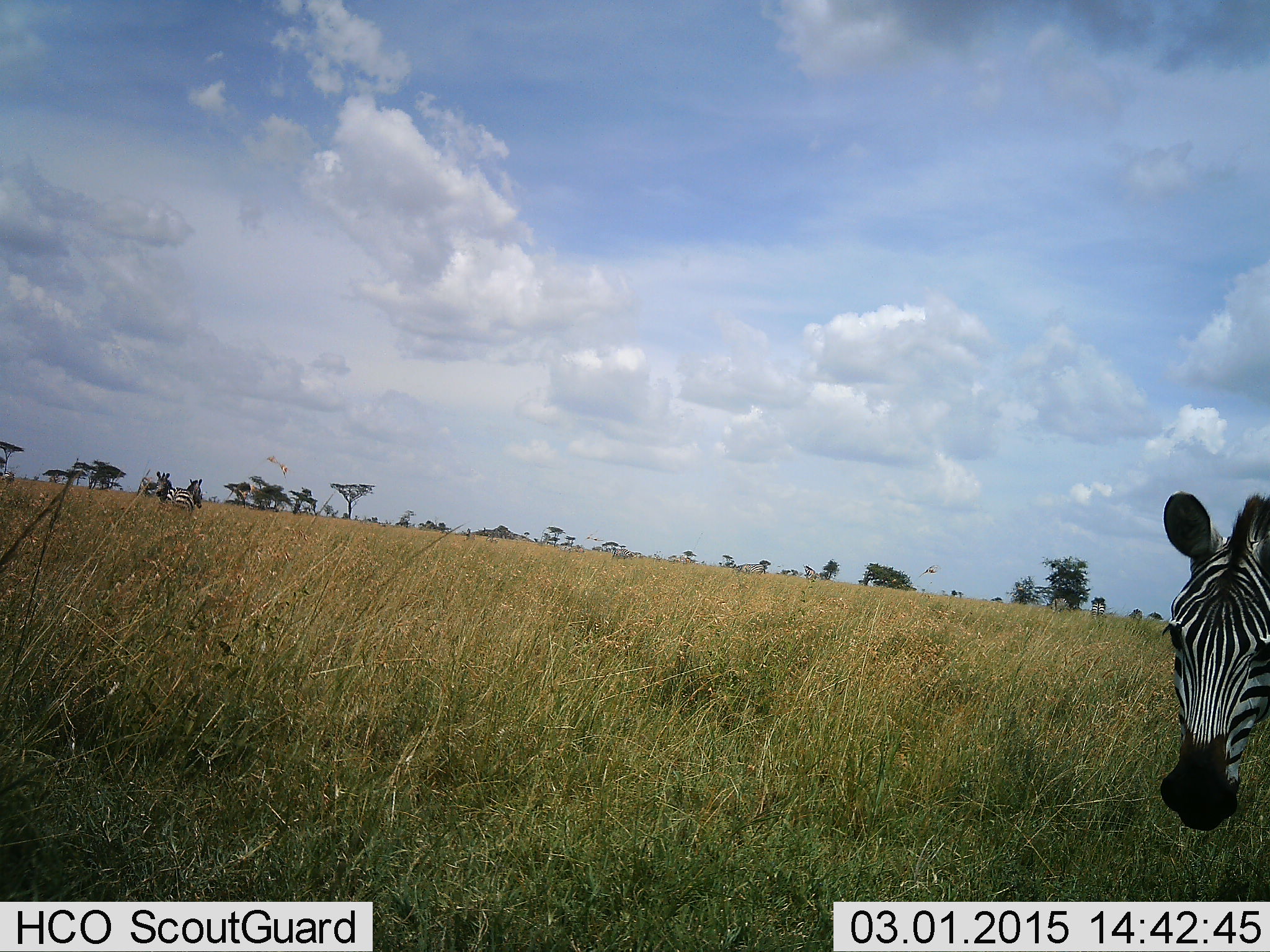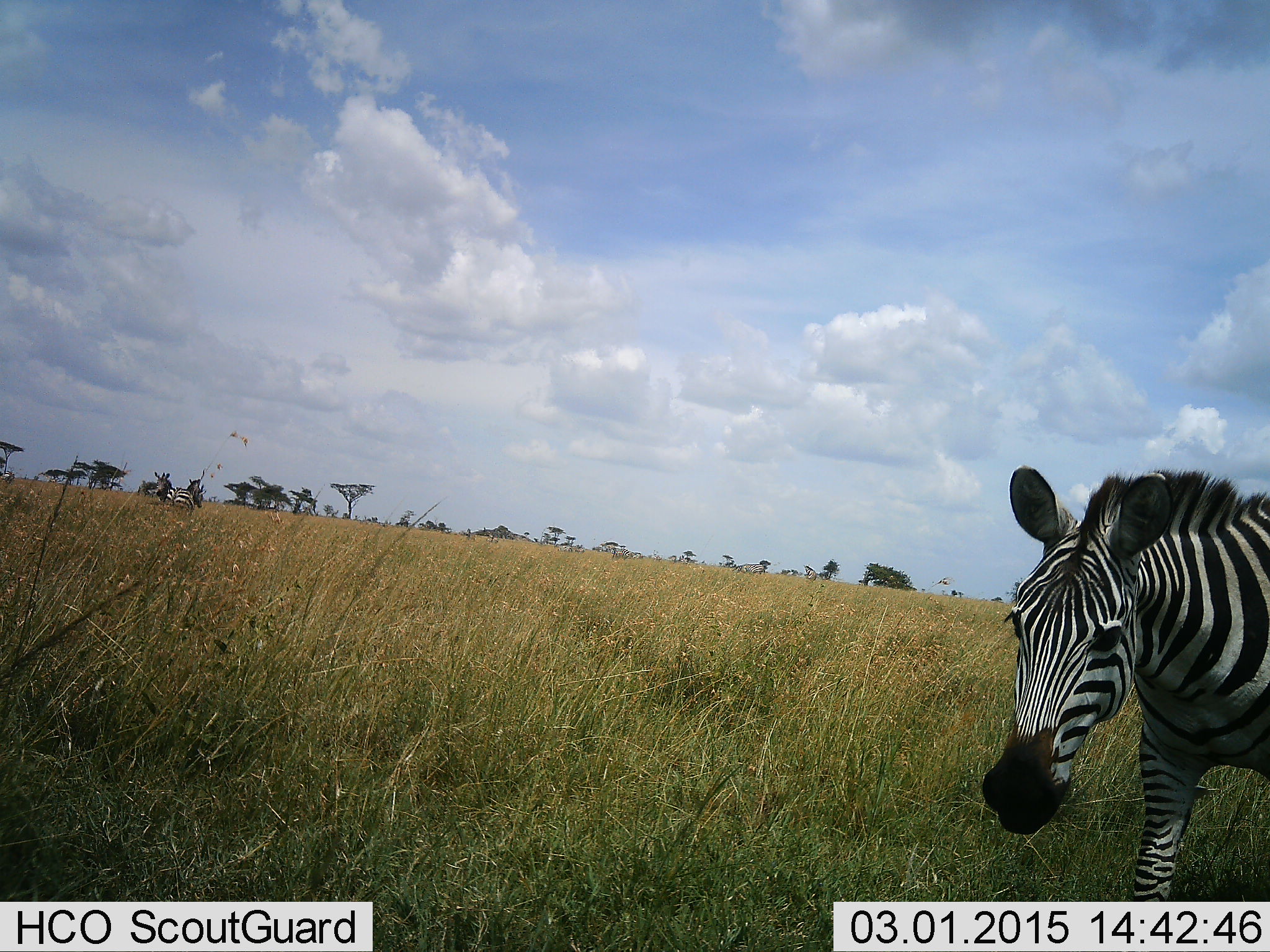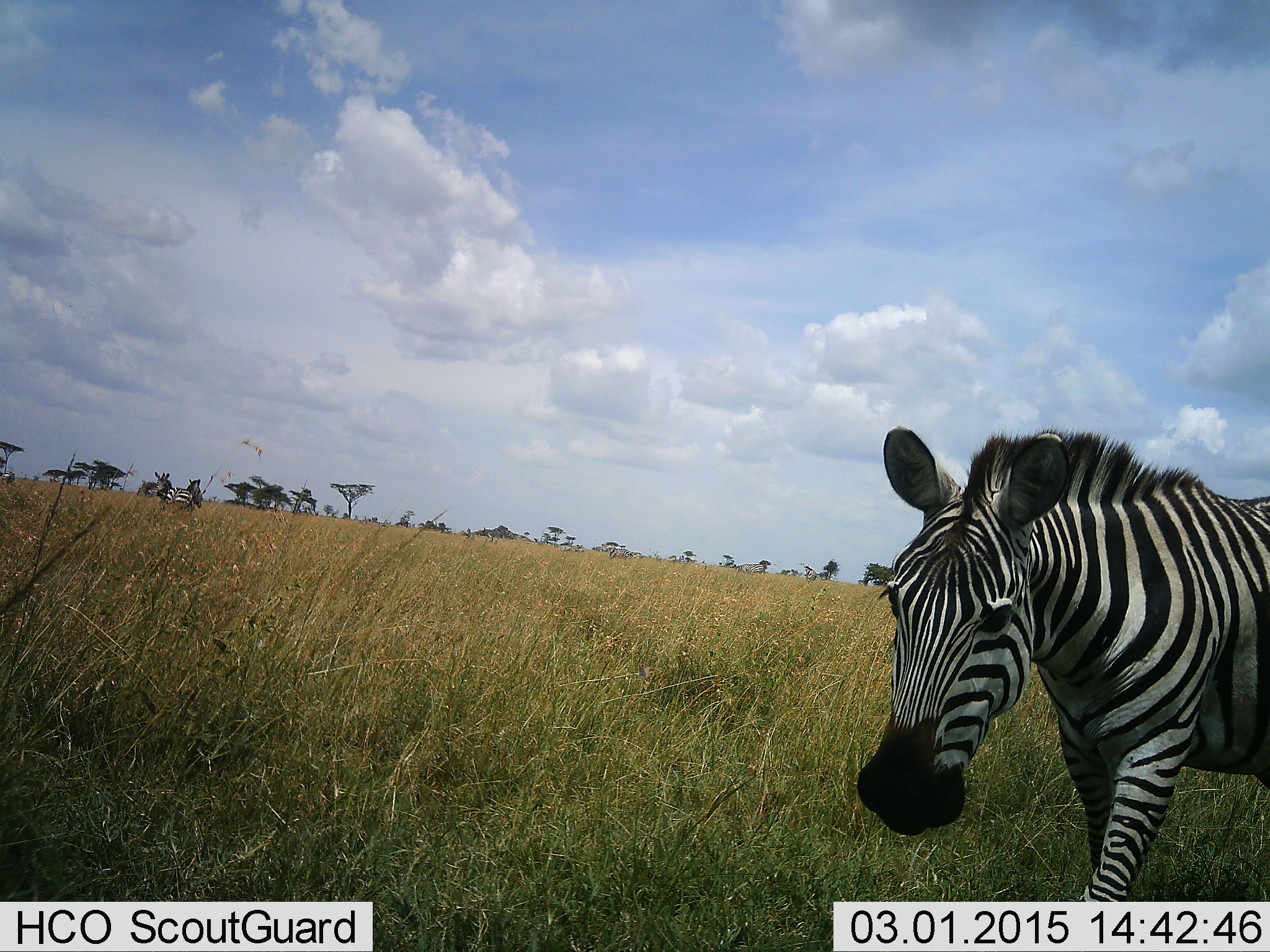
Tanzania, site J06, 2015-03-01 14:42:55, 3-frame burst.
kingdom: Animalia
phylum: Chordata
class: Mammalia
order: Perissodactyla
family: Equidae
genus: Equus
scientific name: Equus quagga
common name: plains zebra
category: zebra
Zebra (plains zebra) (Equus quagga), count 1. Behavior (volunteer vote fractions): standing 20%, resting 0%, moving 100%, interacting 0%. Young present (vote fraction): 0%. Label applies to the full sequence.